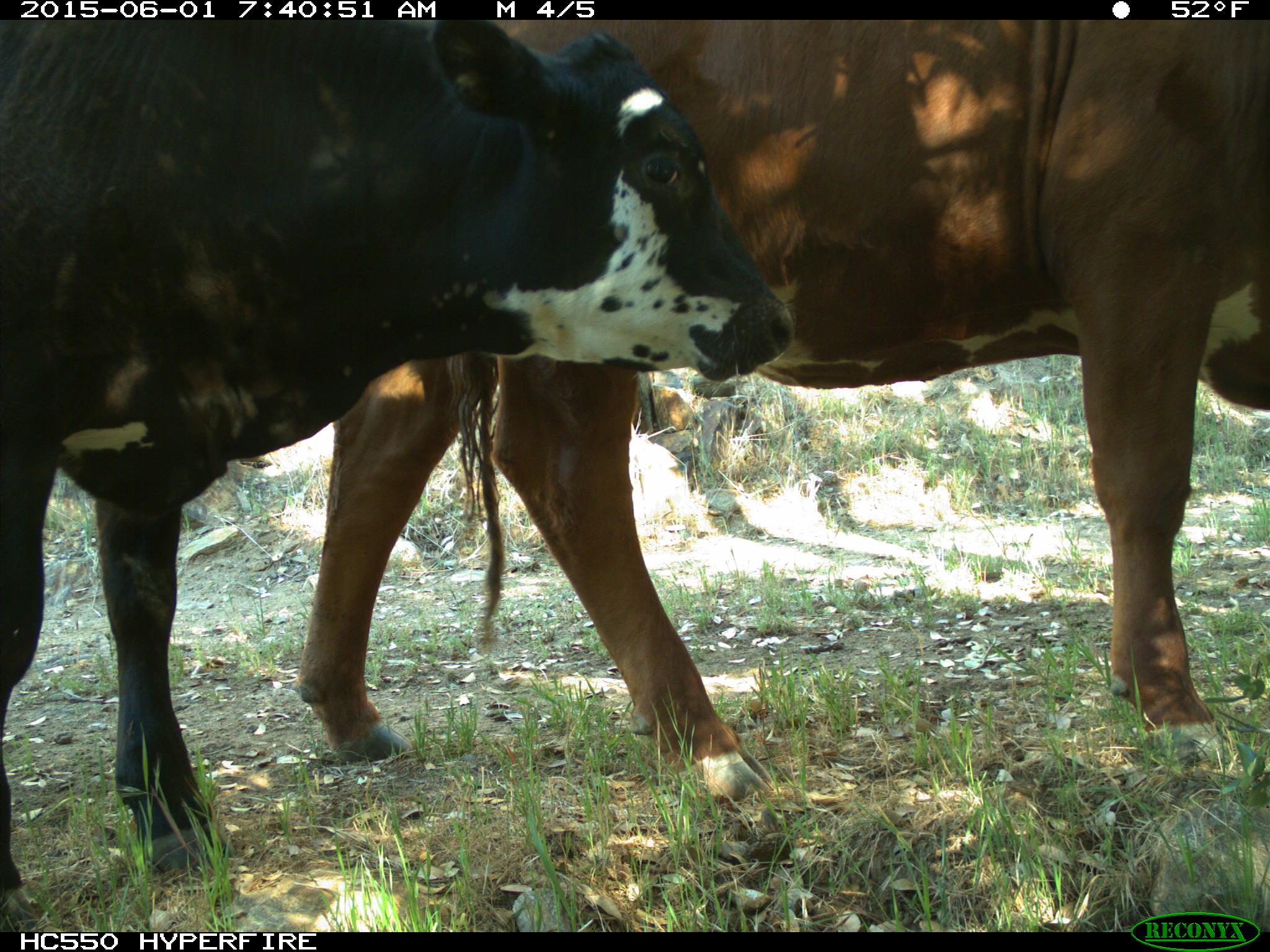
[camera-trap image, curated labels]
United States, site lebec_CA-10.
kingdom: Animalia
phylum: Chordata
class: Mammalia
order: Artiodactyla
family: Bovidae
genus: Bos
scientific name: Bos taurus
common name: domestic cow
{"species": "Bos taurus (domestic cow)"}